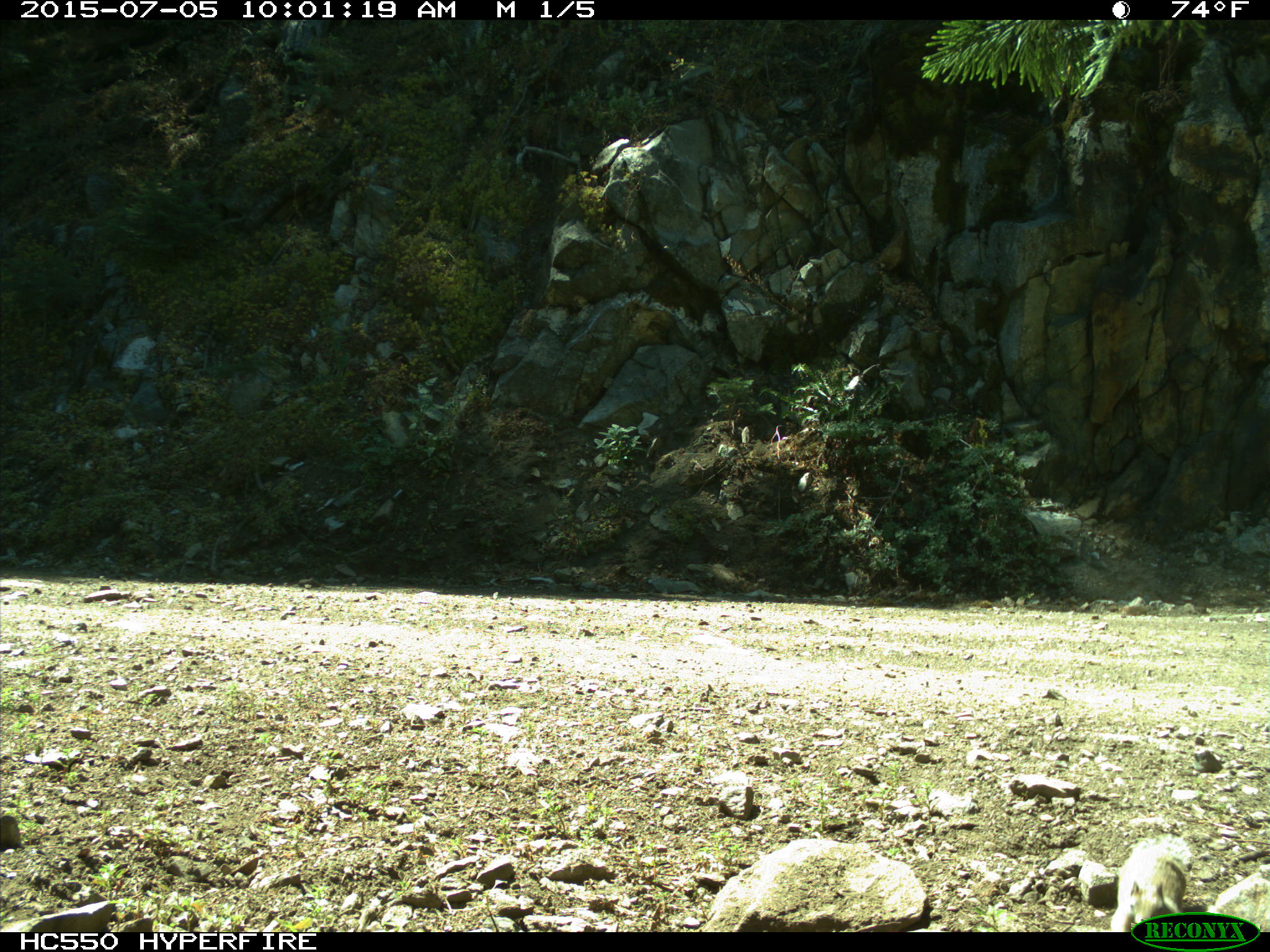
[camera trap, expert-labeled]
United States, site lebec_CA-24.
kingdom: Animalia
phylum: Chordata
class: Mammalia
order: Rodentia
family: Sciuridae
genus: Otospermophilus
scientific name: Otospermophilus beecheyi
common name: california ground squirrel